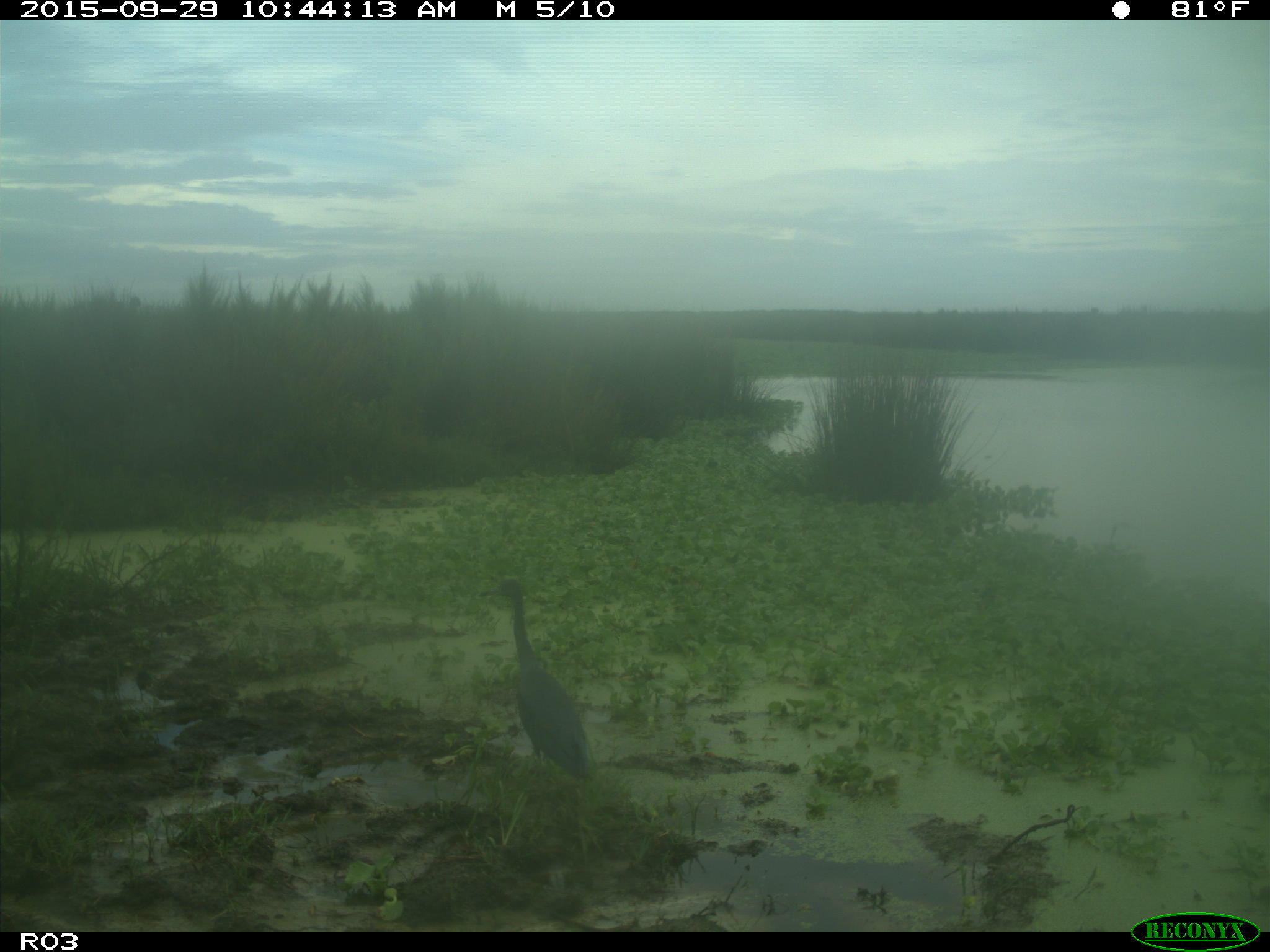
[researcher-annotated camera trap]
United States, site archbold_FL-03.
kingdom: Animalia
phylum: Chordata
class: Aves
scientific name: Aves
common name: birds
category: unidentified bird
Unidentified bird (birds) (Aves).